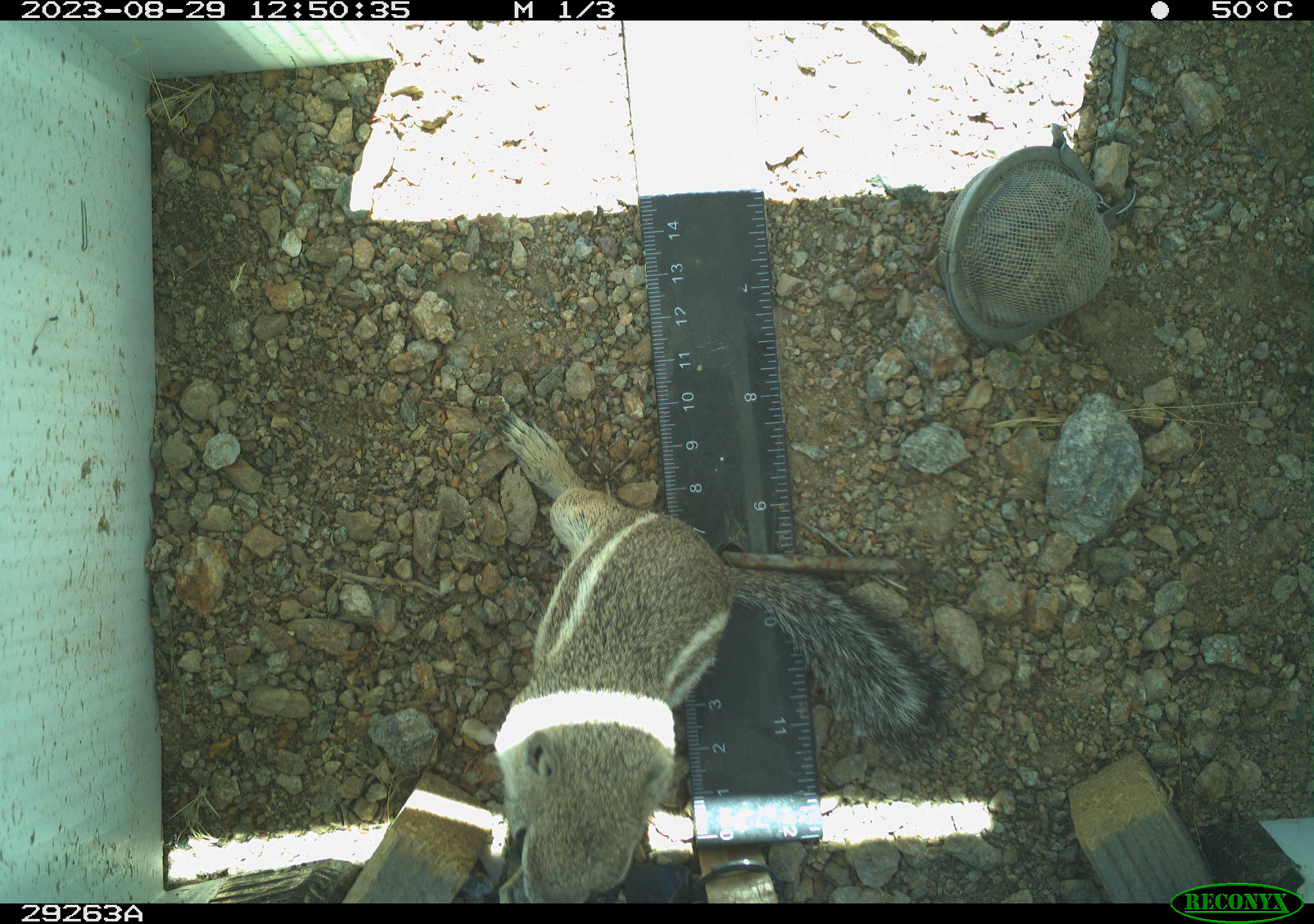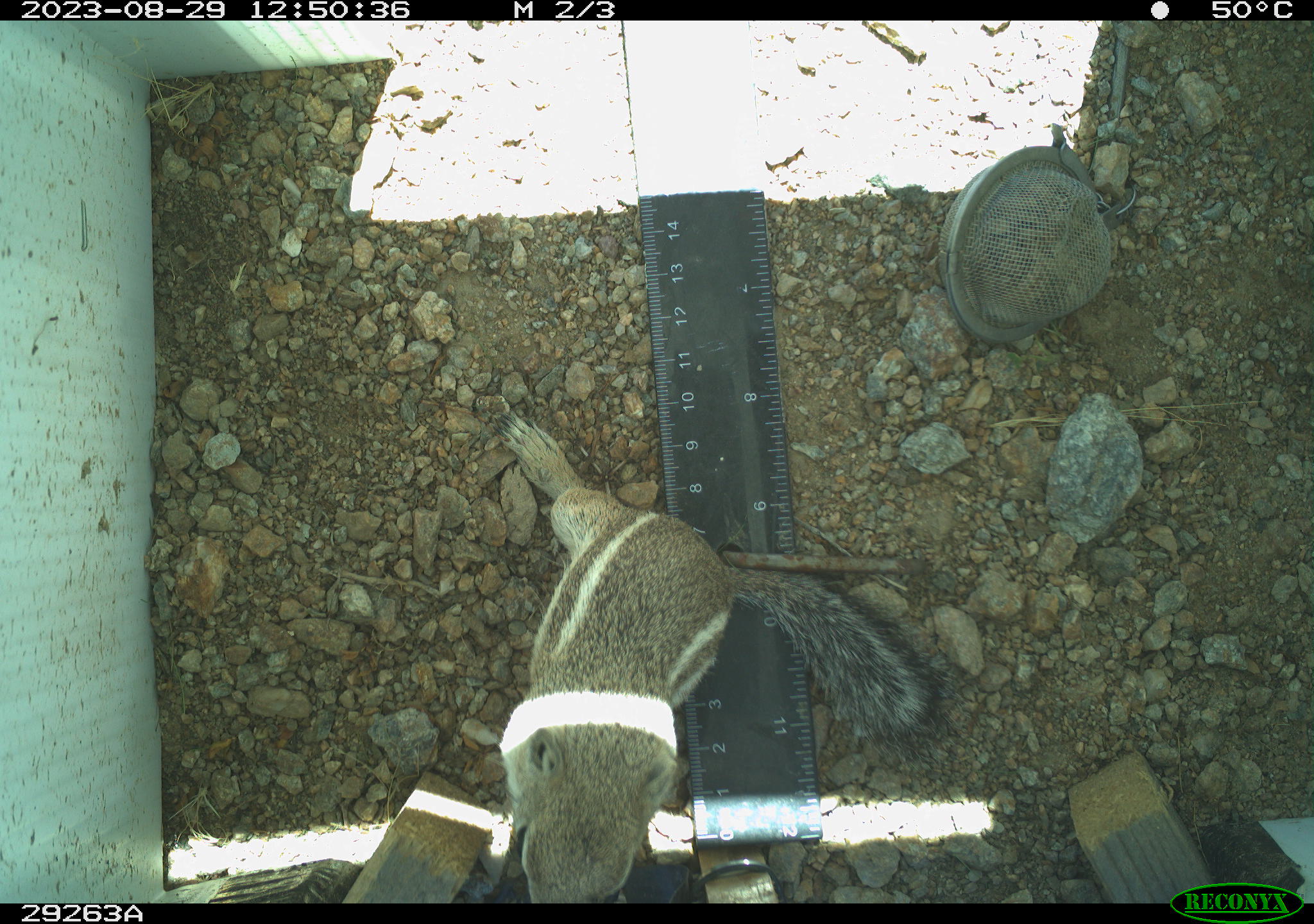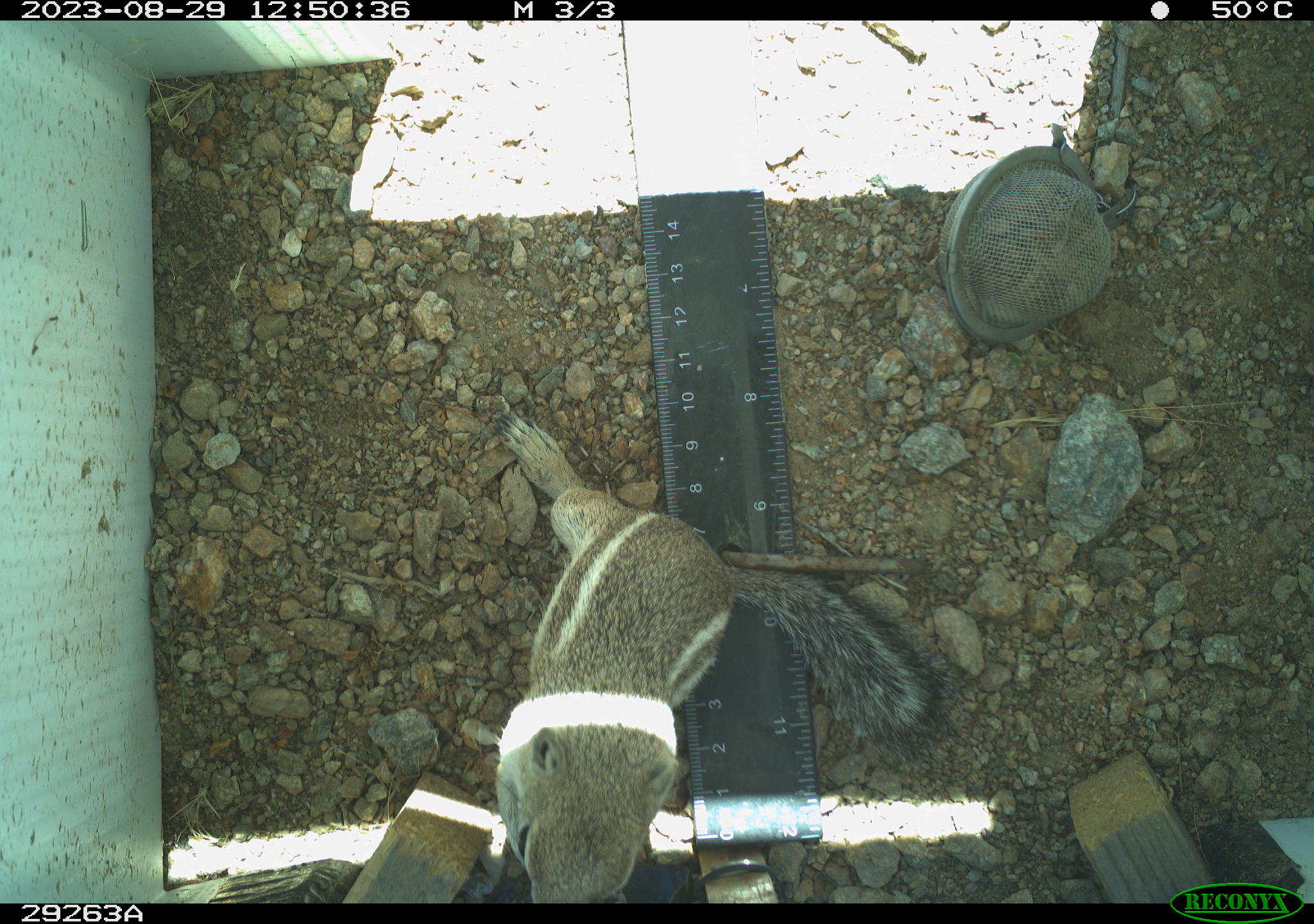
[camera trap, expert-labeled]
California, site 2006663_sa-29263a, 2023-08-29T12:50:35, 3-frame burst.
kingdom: Animalia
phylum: Chordata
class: Mammalia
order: Rodentia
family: Sciuridae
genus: Ammospermophilus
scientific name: Ammospermophilus leucurus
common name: white-tailed antelope squirrel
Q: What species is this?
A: White-tailed antelope squirrel (Ammospermophilus leucurus).